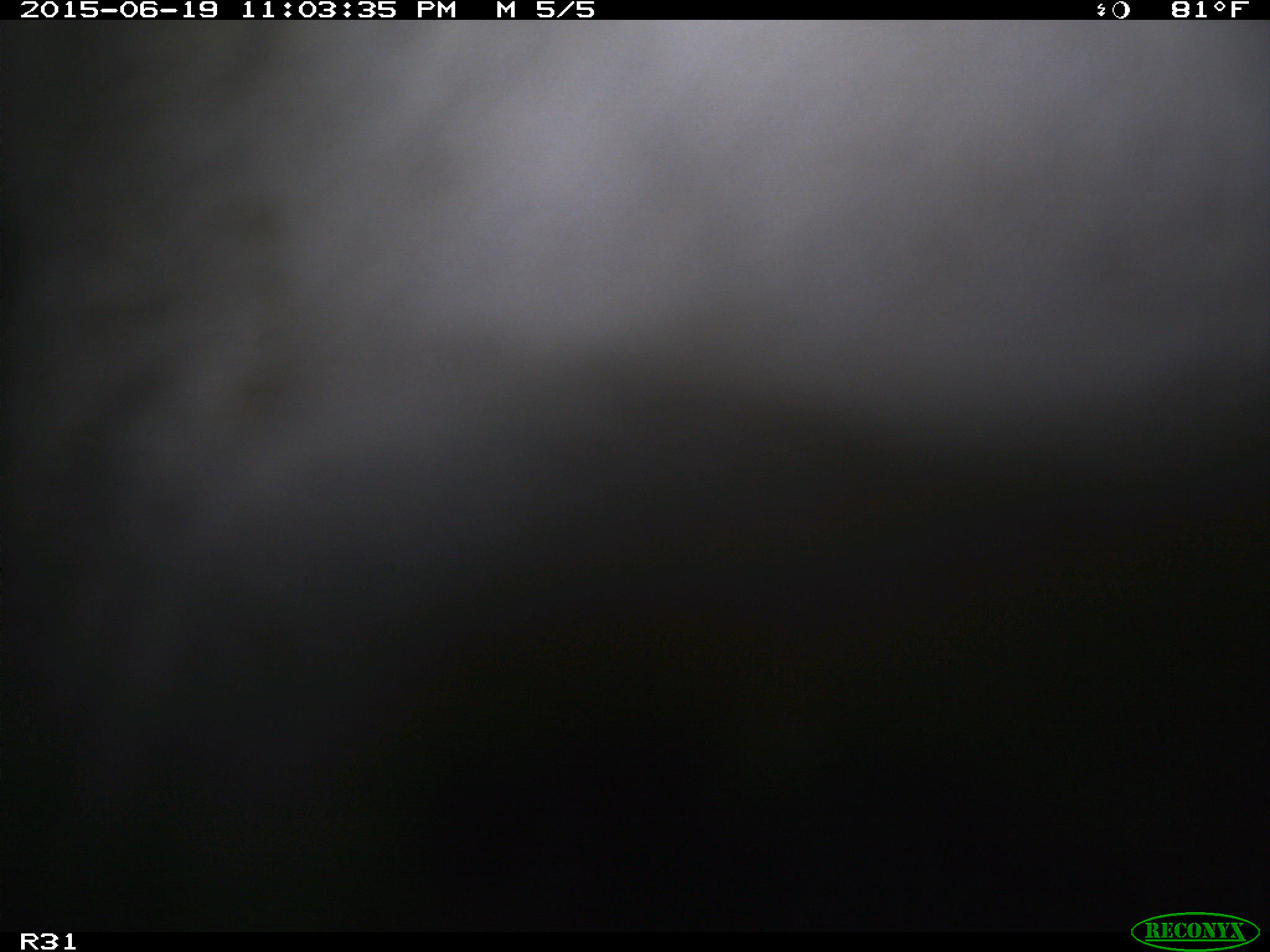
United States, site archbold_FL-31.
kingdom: Animalia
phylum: Chordata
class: Mammalia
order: Artiodactyla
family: Bovidae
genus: Bos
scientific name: Bos taurus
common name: domestic cow